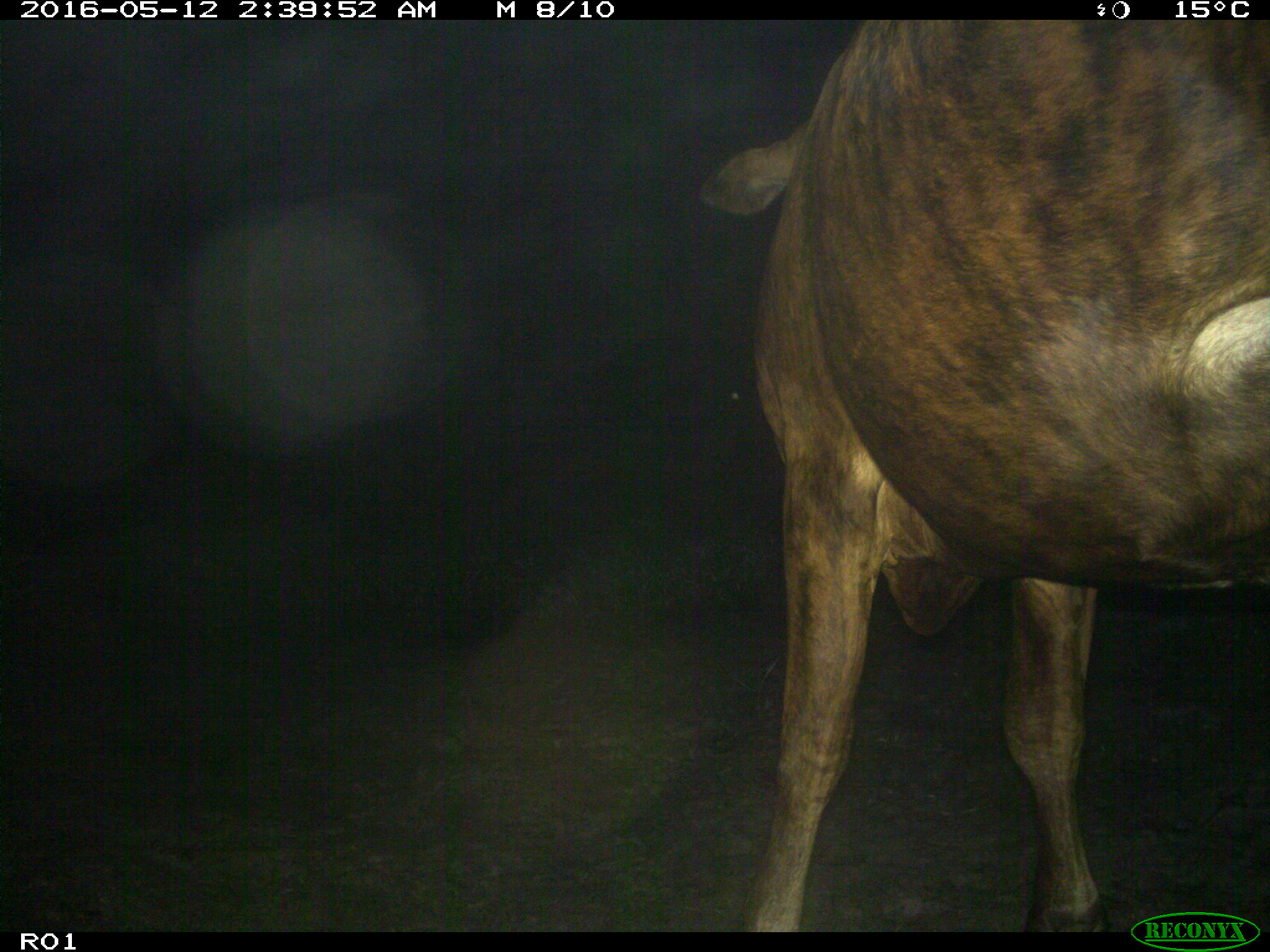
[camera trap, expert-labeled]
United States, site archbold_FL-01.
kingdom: Animalia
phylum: Chordata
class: Mammalia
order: Artiodactyla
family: Bovidae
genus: Bos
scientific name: Bos taurus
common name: domestic cow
Bos taurus (domestic cow).